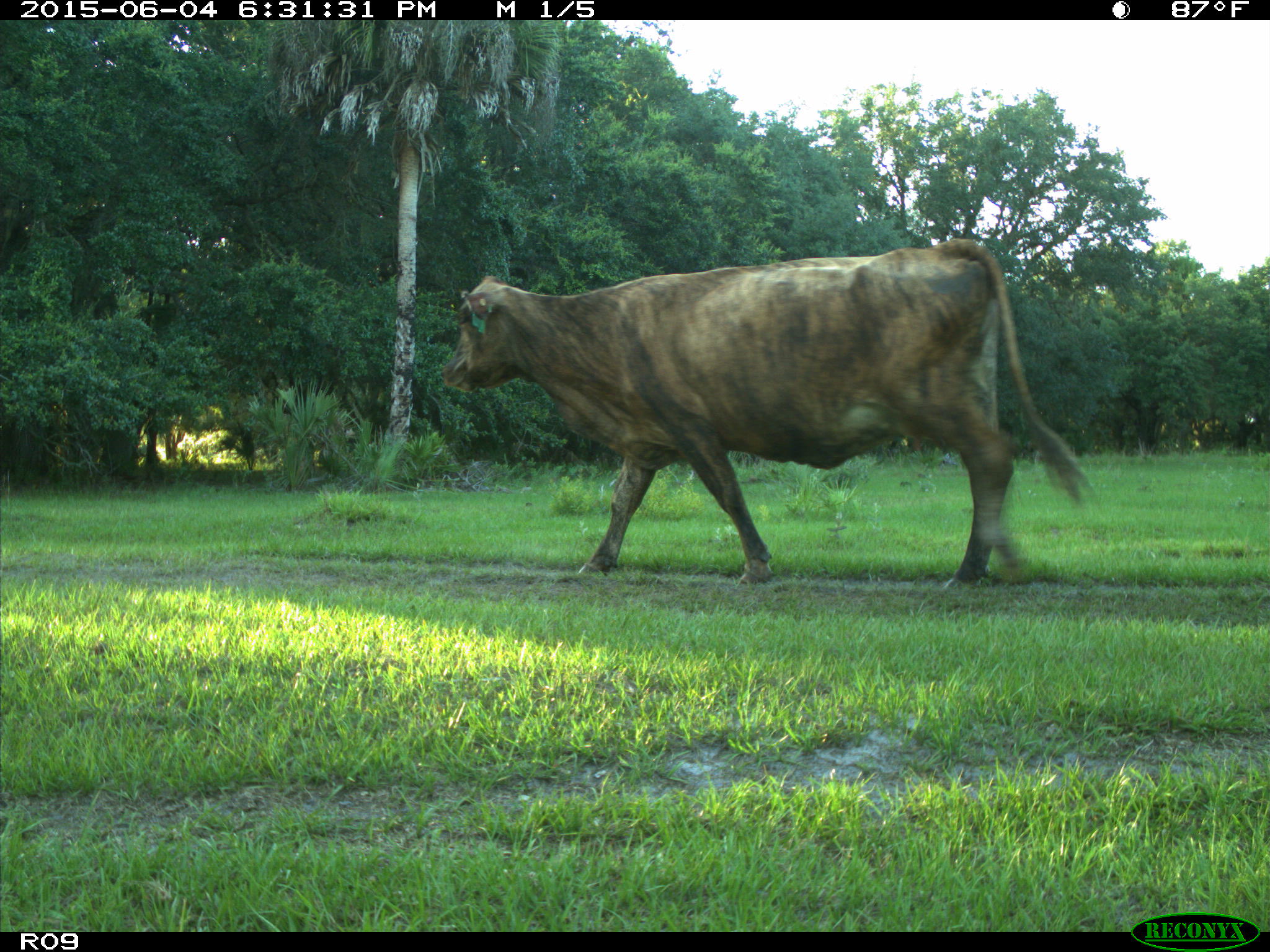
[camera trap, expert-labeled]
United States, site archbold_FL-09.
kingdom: Animalia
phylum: Chordata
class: Mammalia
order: Artiodactyla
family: Bovidae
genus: Bos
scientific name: Bos taurus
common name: domestic cow